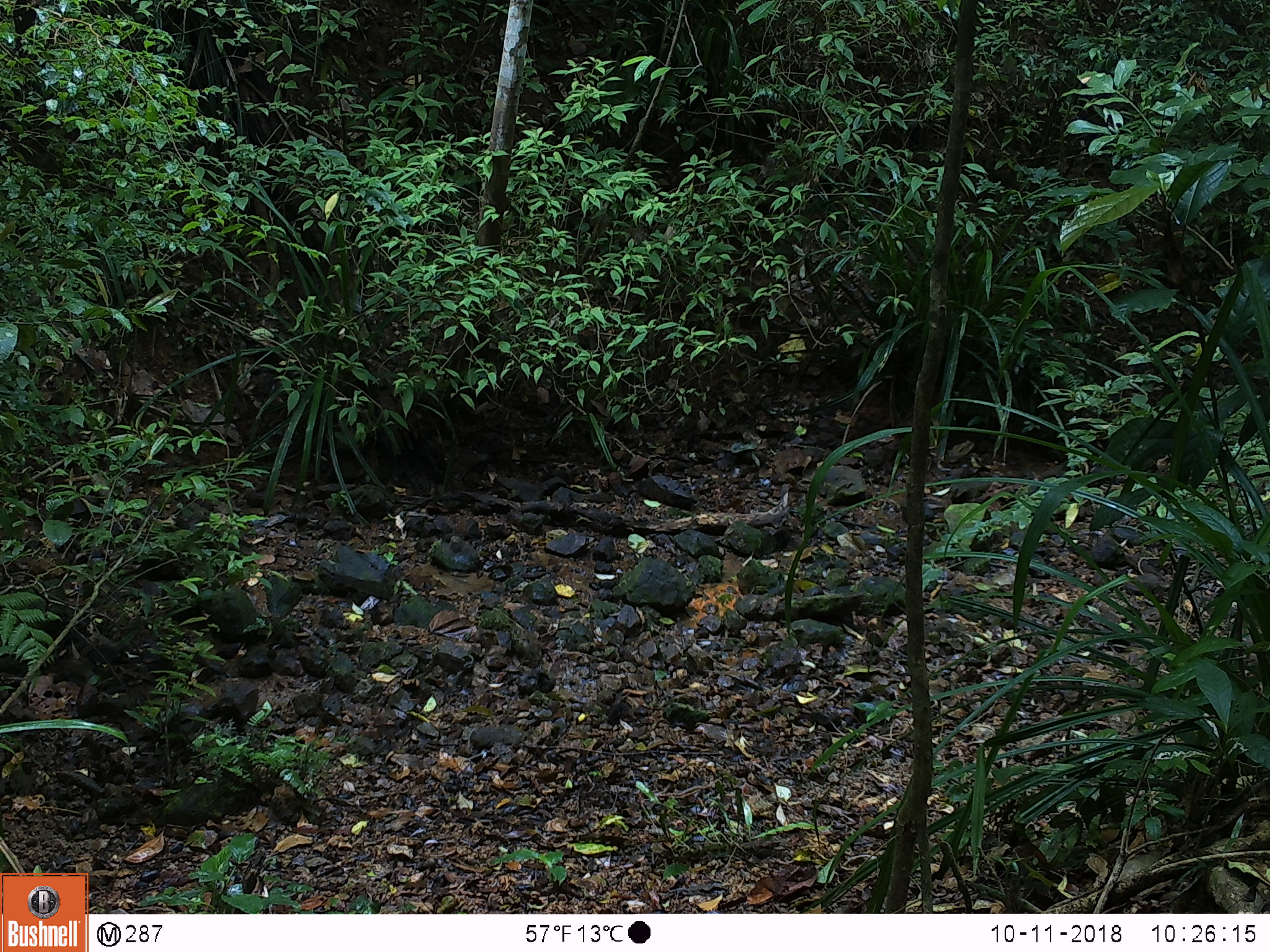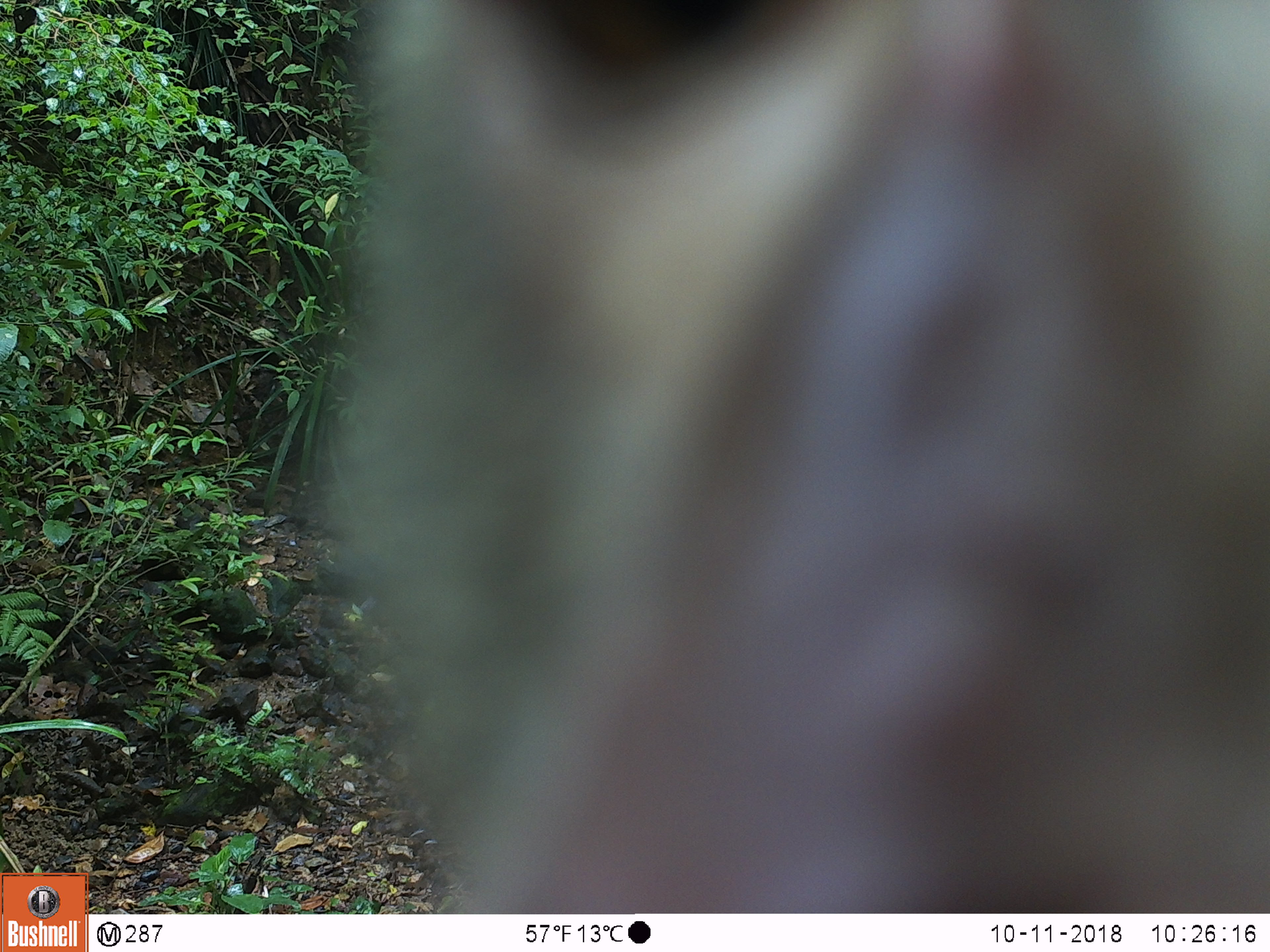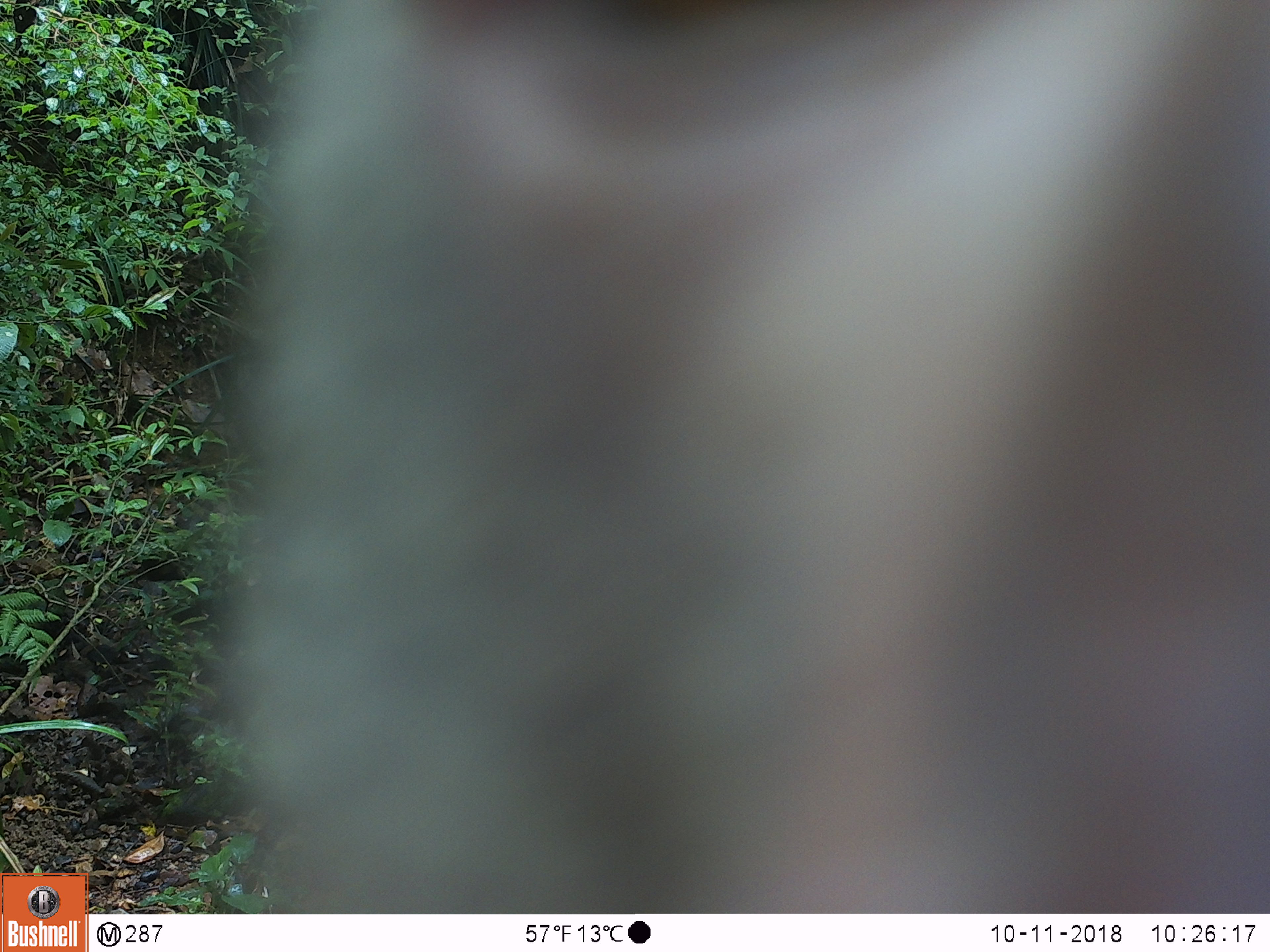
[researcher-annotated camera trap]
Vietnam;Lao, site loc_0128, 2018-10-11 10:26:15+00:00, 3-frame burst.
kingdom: Animalia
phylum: Chordata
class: Mammalia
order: Primates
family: Cercopithecidae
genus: Macaca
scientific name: Macaca nemestrina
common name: pig-tailed macaque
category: pig tailed macaque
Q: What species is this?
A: Pig tailed macaque (pig-tailed macaque) (Macaca nemestrina).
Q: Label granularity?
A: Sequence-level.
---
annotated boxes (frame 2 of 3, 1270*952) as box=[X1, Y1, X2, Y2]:
pig tailed macaque: box=[310, 0, 1270, 913]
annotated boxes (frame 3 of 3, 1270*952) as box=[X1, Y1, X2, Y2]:
pig tailed macaque: box=[189, 0, 1270, 912]